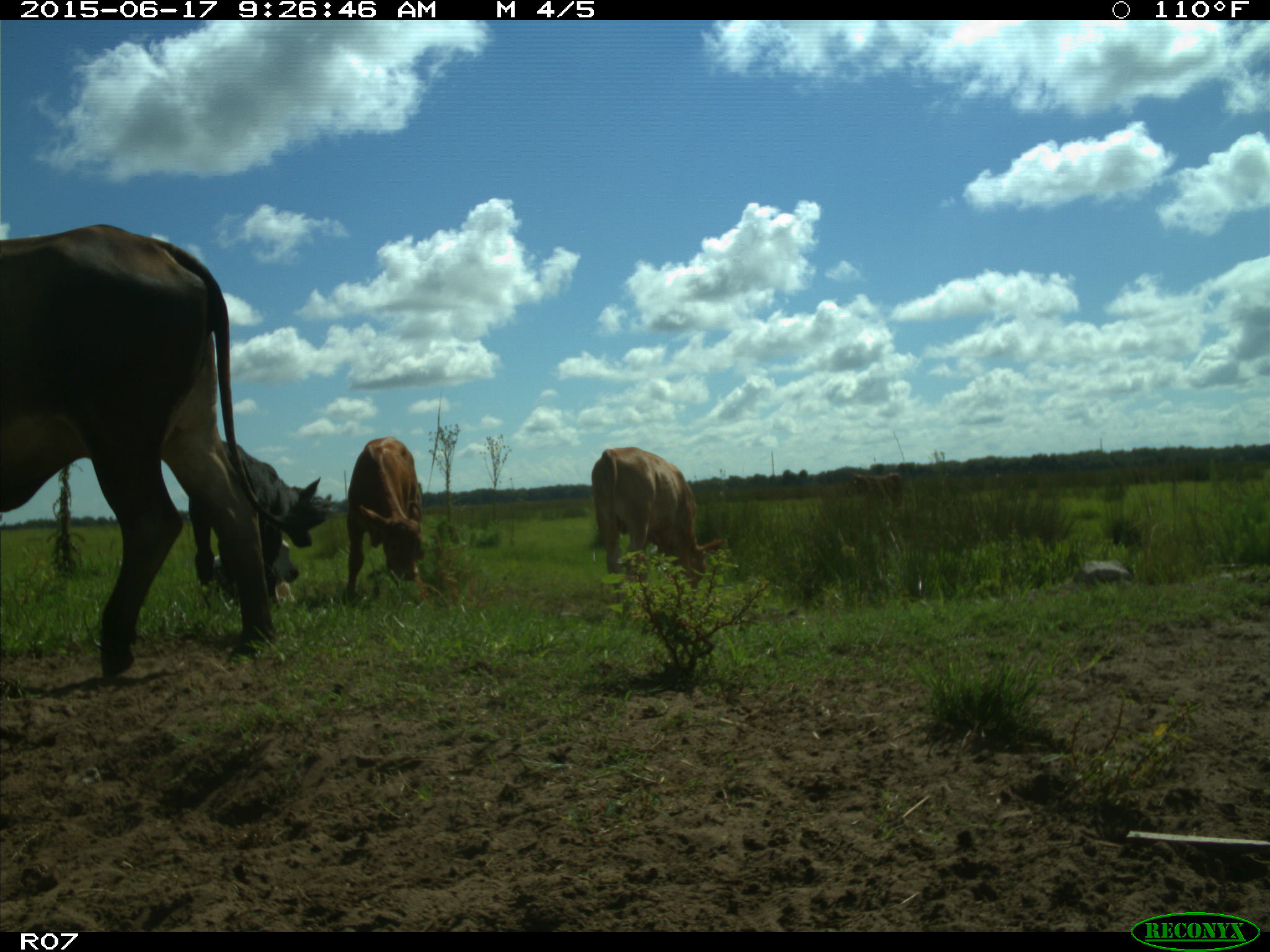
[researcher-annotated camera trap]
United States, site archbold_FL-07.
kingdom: Animalia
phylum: Chordata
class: Mammalia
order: Artiodactyla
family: Bovidae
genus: Bos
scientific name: Bos taurus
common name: domestic cow